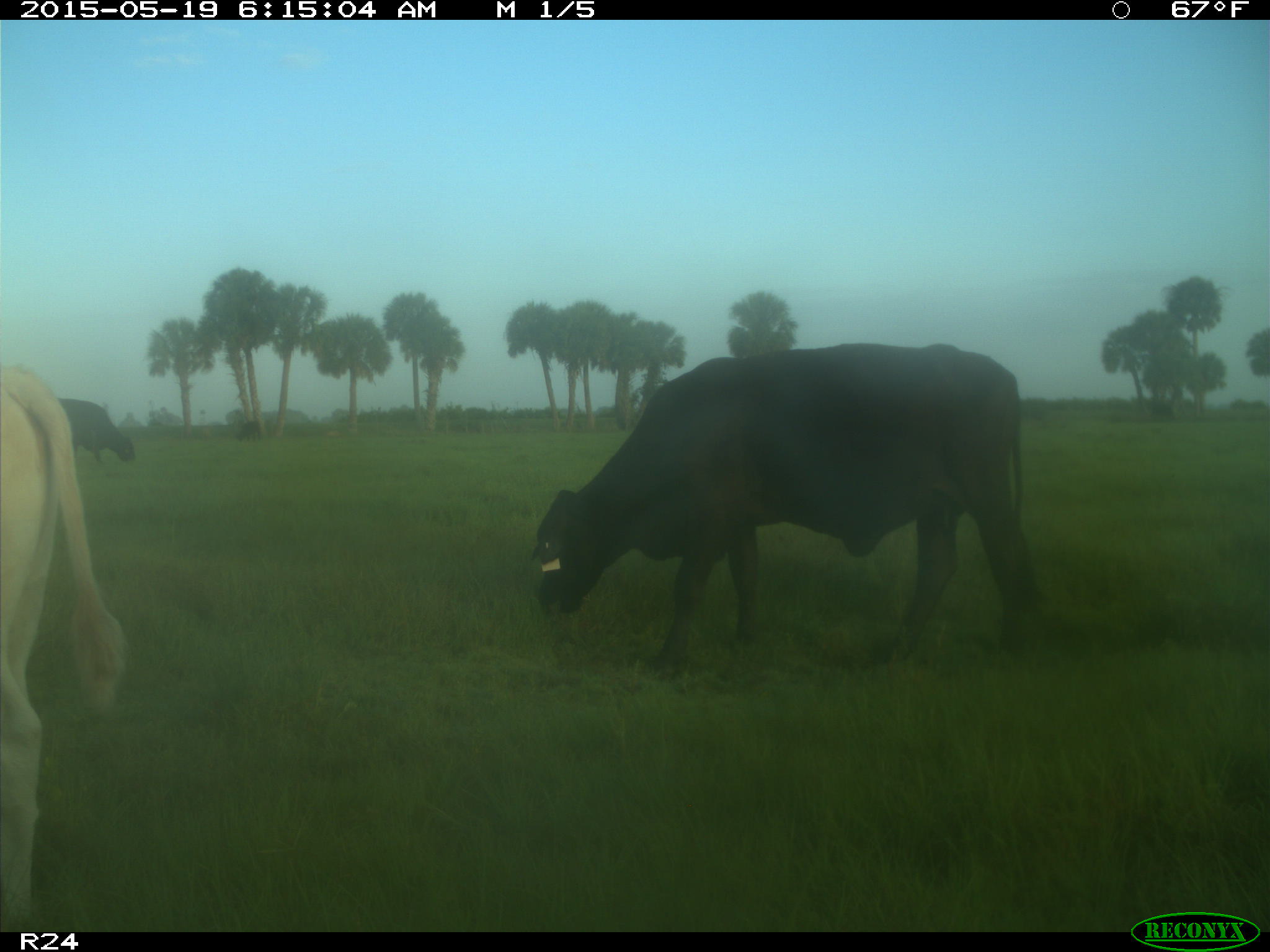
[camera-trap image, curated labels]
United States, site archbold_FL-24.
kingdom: Animalia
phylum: Chordata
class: Mammalia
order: Artiodactyla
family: Bovidae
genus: Bos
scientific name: Bos taurus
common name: domestic cow